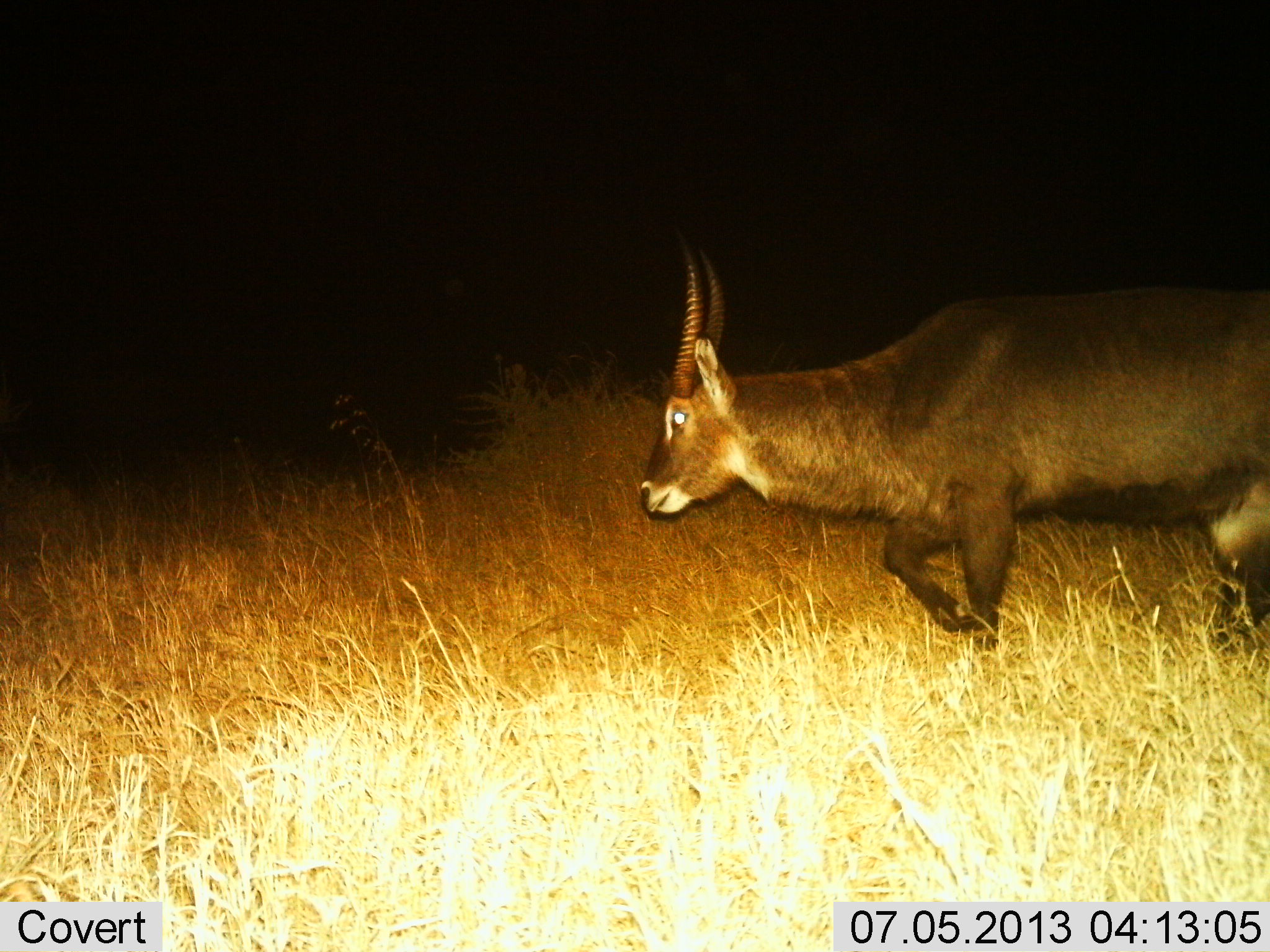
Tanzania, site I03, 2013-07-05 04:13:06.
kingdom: Animalia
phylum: Chordata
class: Mammalia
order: Artiodactyla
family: Bovidae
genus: Kobus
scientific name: Kobus ellipsiprymnus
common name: waterbuck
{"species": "waterbuck (Kobus ellipsiprymnus)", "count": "1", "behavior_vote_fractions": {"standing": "4%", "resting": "4%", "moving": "92%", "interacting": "0%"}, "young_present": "0%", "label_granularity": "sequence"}